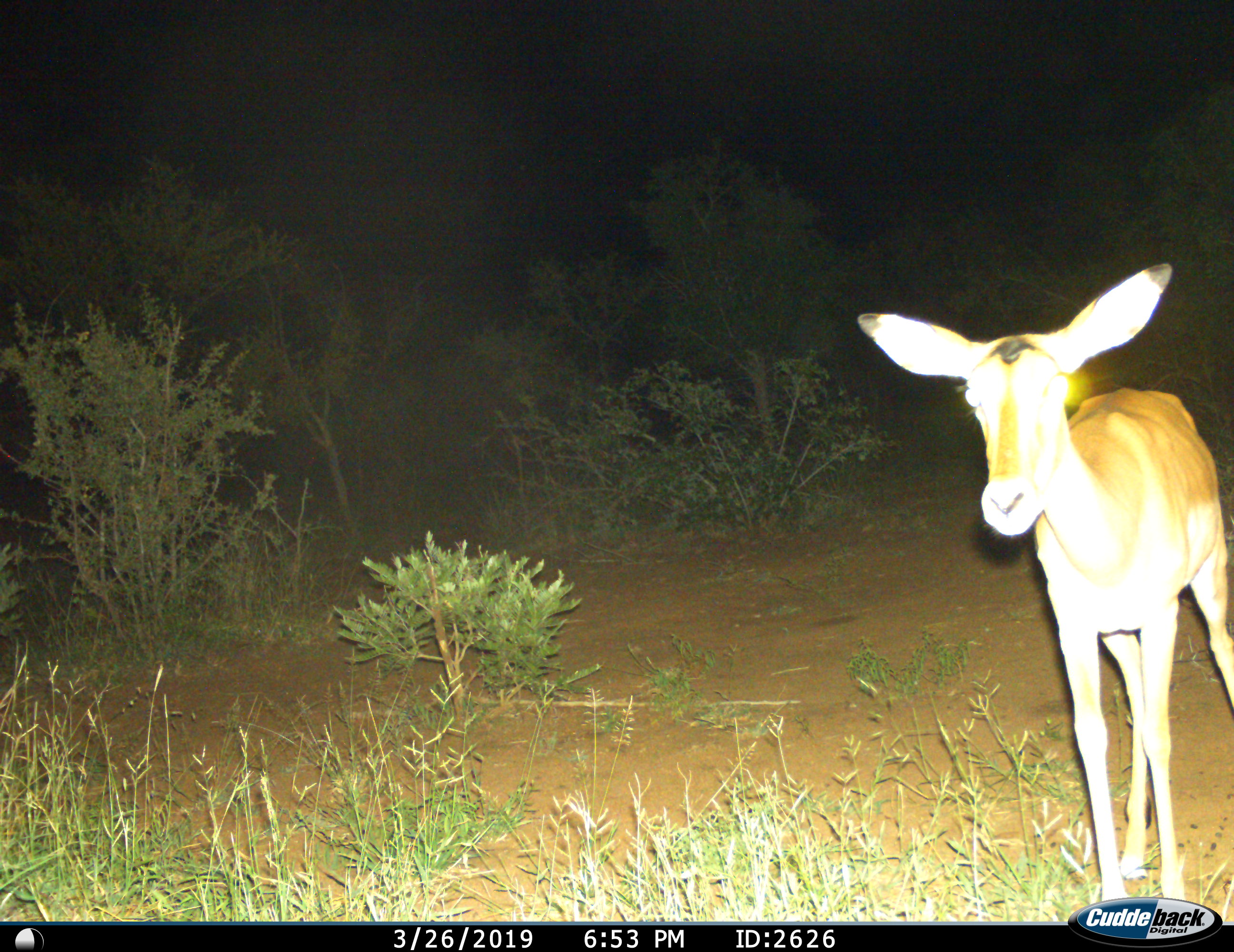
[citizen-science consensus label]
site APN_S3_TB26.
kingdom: Animalia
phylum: Chordata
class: Mammalia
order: Artiodactyla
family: Bovidae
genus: Aepyceros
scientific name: Aepyceros melampus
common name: impala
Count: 1.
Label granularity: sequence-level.